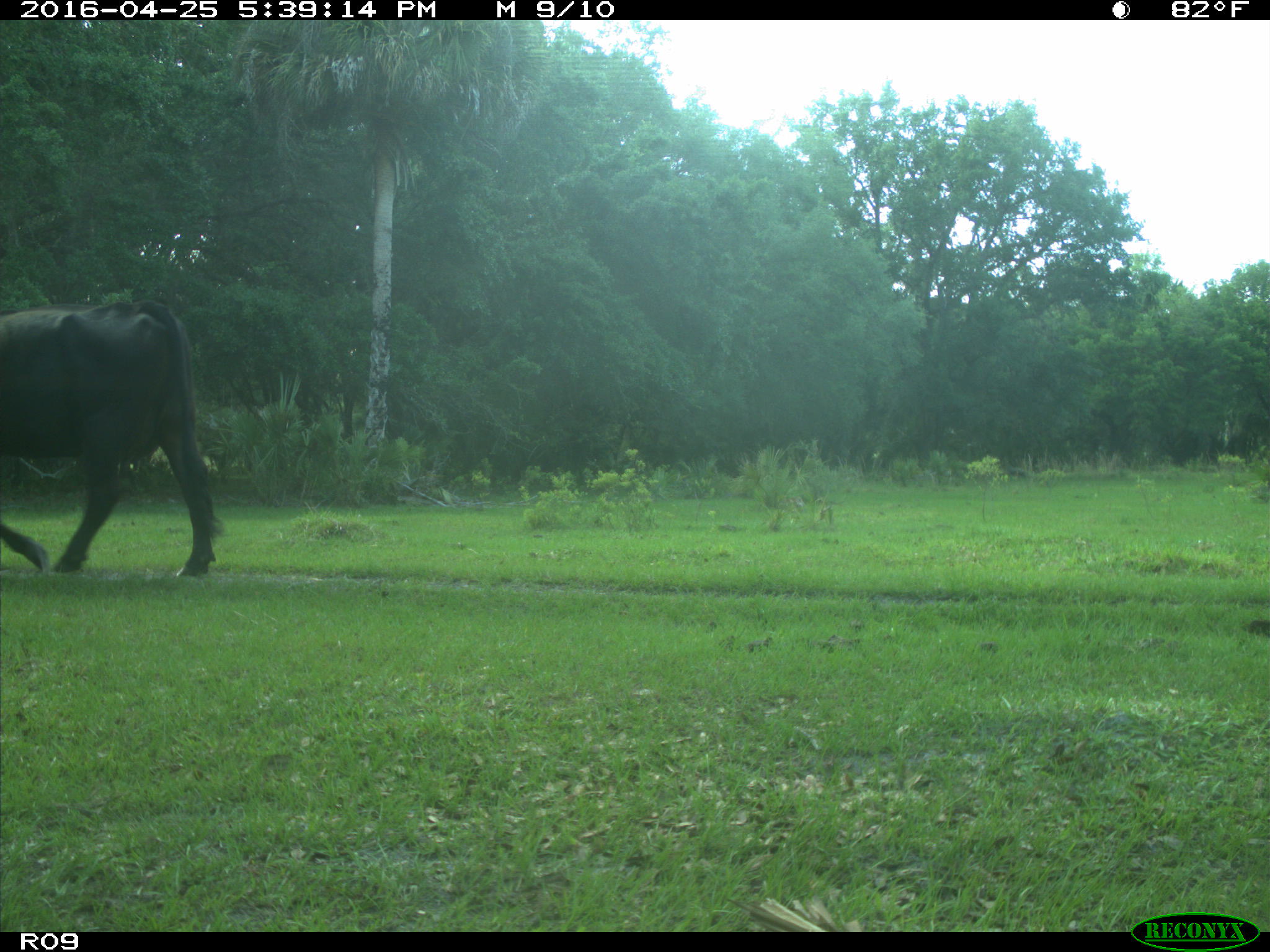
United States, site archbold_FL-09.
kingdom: Animalia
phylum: Chordata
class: Mammalia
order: Artiodactyla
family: Bovidae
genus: Bos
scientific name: Bos taurus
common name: domestic cow